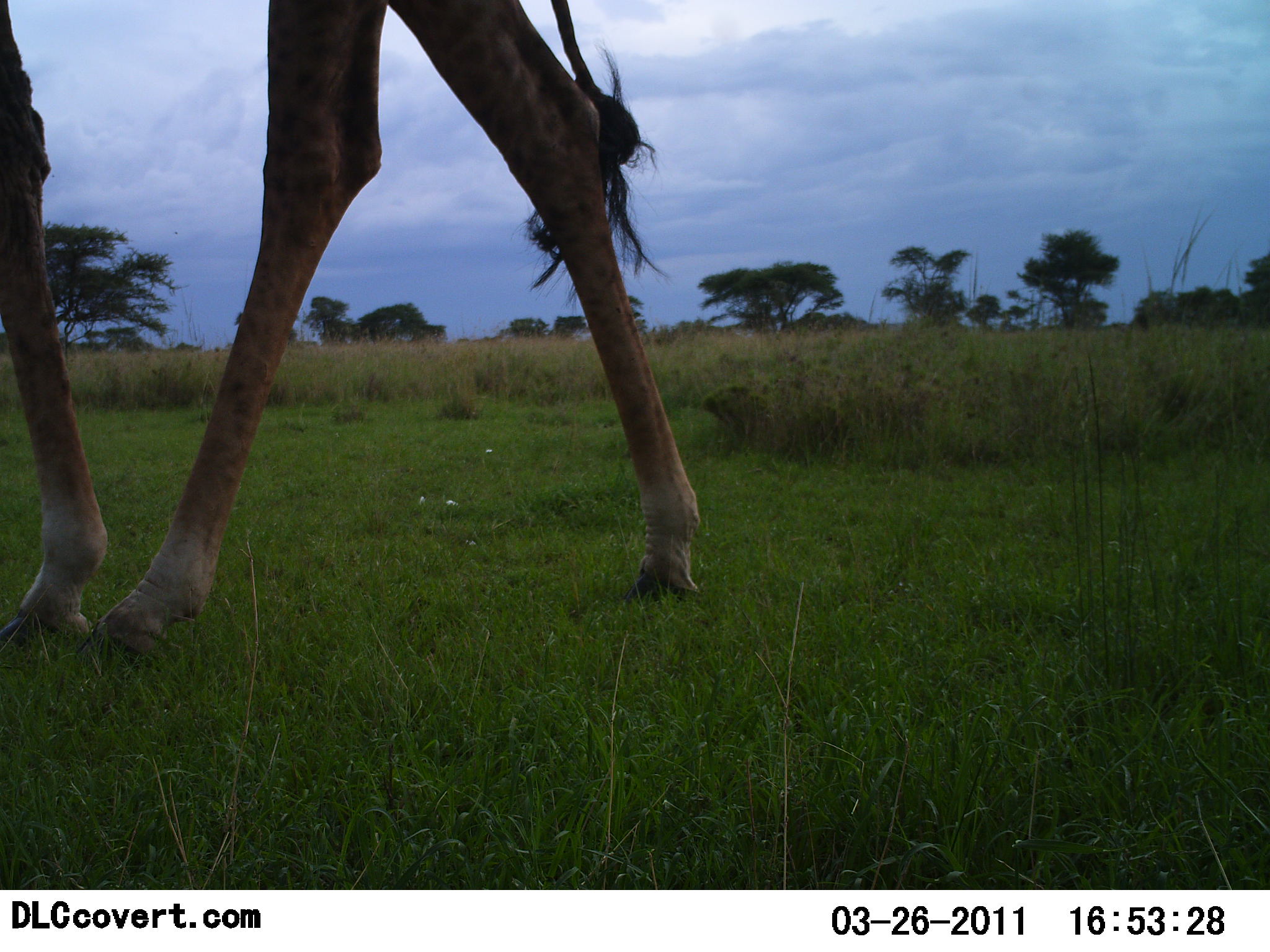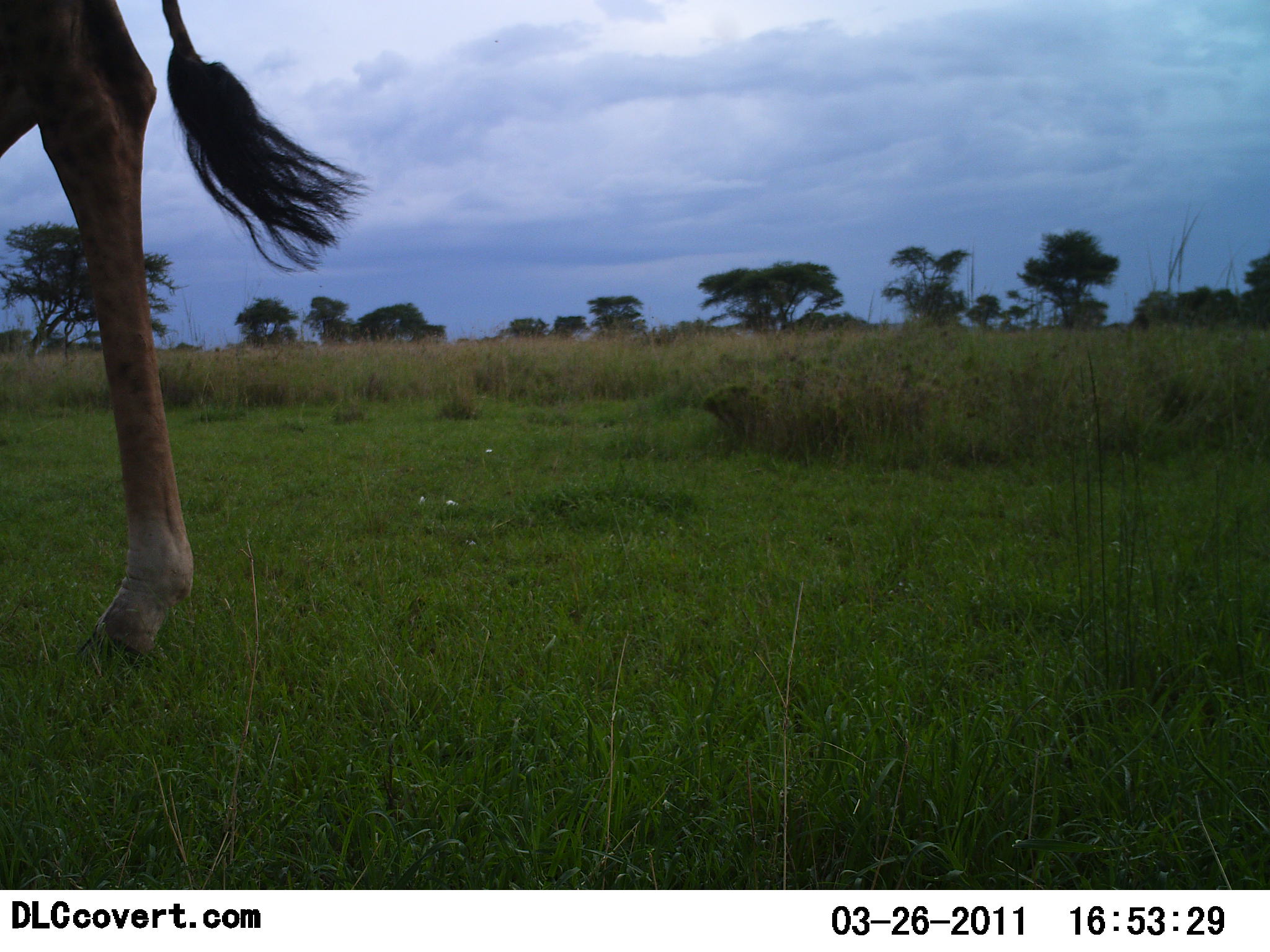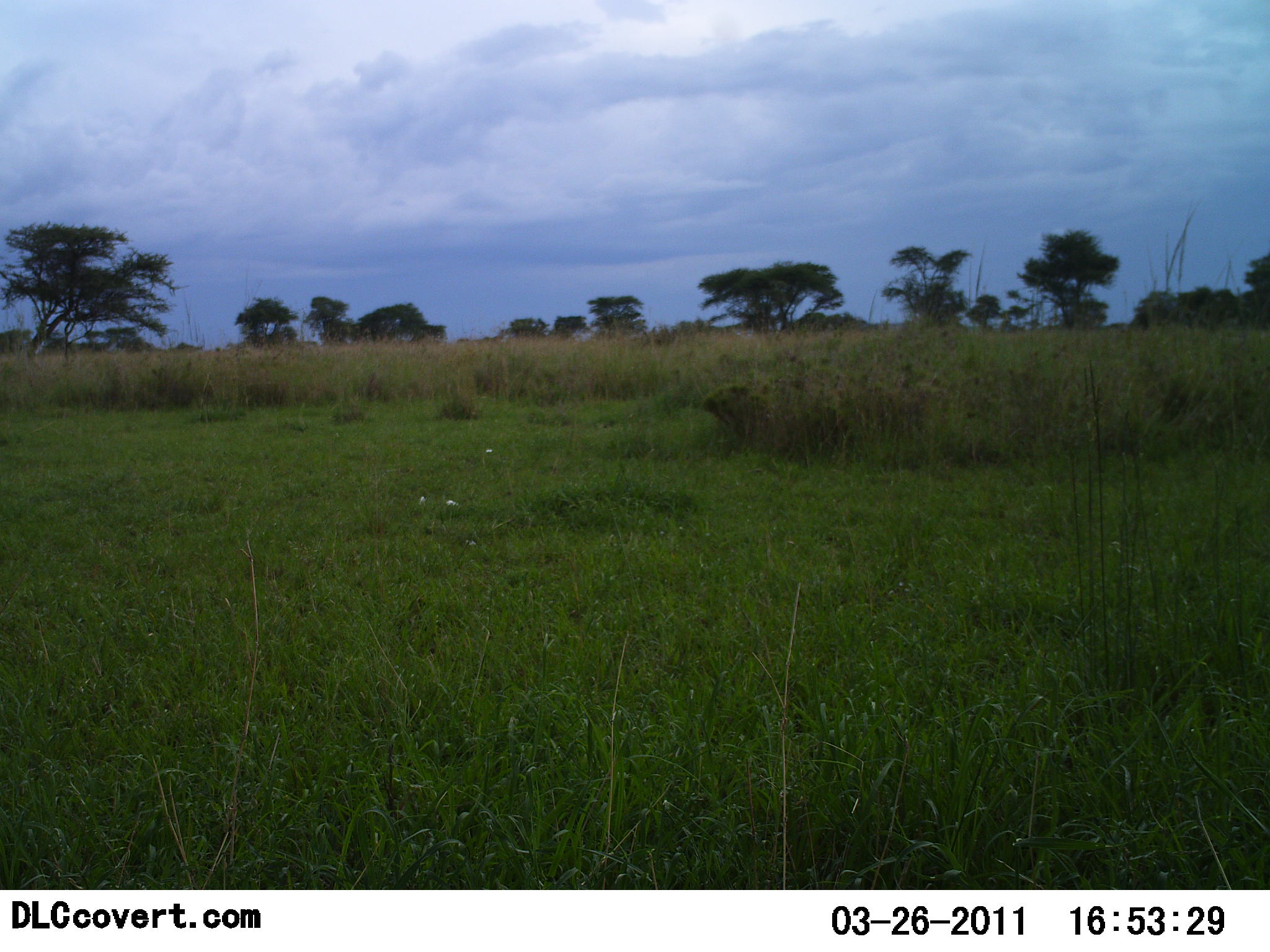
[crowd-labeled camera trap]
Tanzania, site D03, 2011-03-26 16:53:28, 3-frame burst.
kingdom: Animalia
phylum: Chordata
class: Mammalia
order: Artiodactyla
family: Giraffidae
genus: Giraffa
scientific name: Giraffa camelopardalis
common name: giraffe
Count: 1.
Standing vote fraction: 20%.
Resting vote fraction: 0%.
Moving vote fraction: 100%.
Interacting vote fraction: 0%.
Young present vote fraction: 0%.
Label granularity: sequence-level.